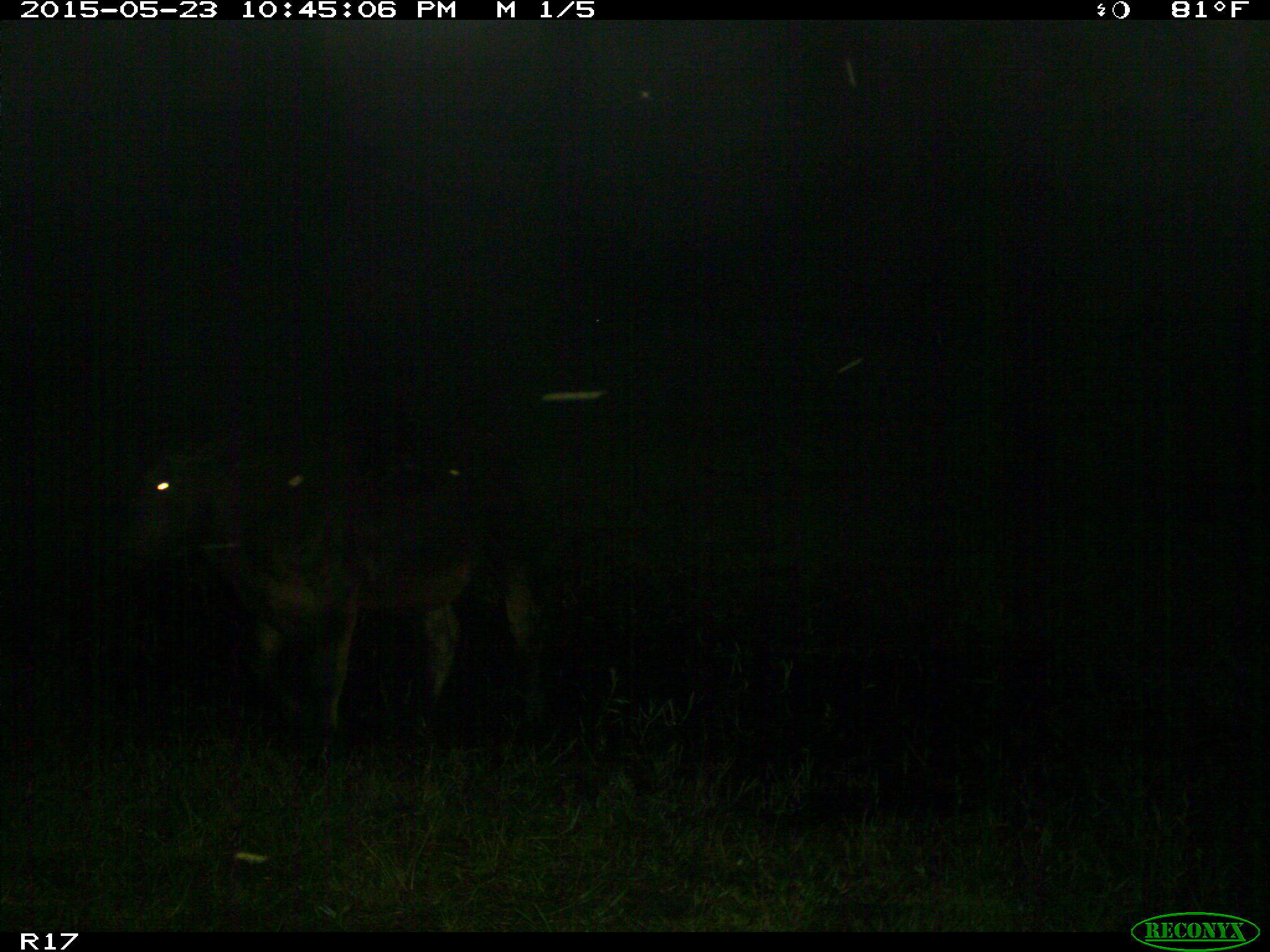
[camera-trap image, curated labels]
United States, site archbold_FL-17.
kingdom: Animalia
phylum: Chordata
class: Mammalia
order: Artiodactyla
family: Bovidae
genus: Bos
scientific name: Bos taurus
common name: domestic cow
Bos taurus (domestic cow).